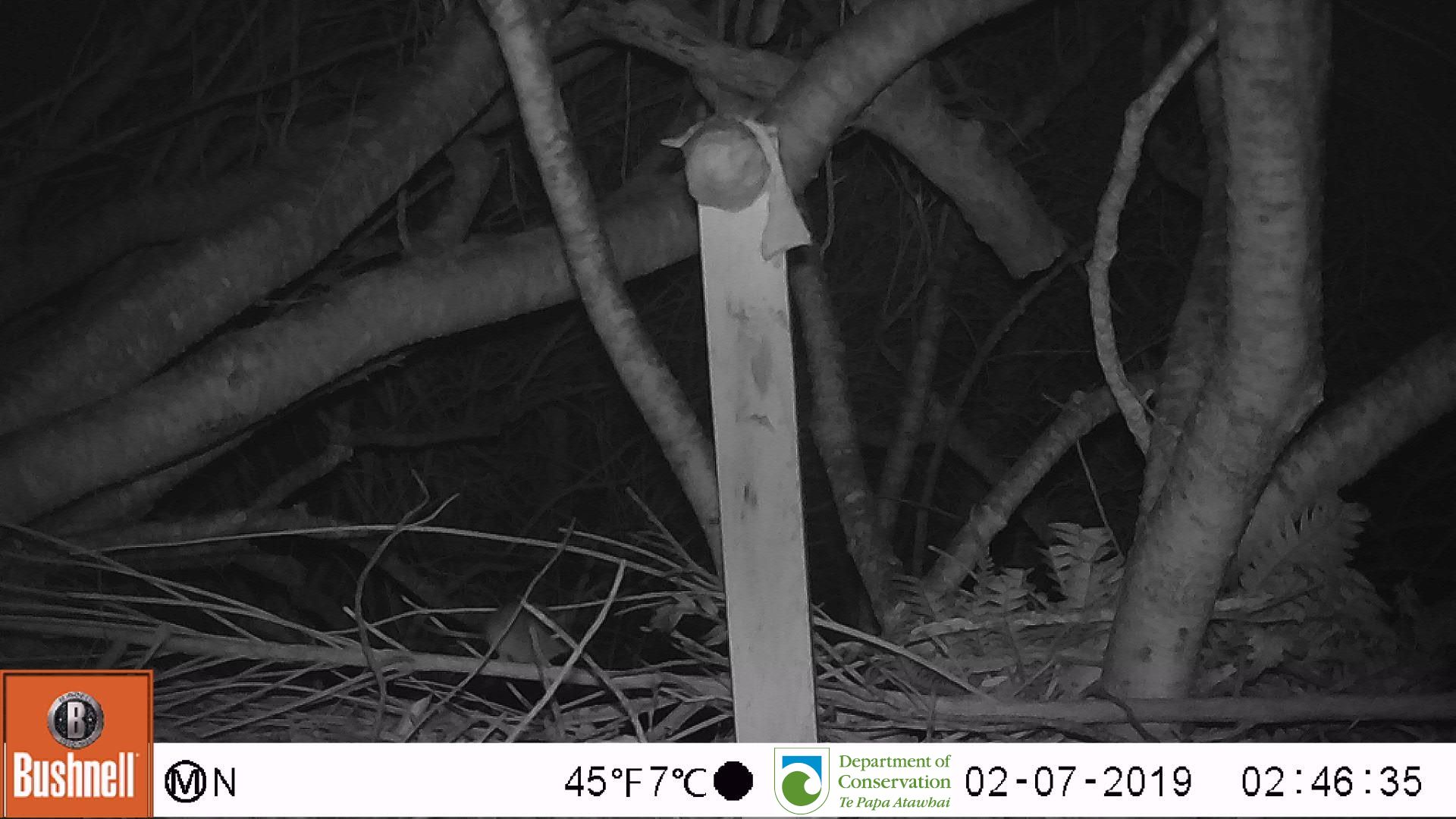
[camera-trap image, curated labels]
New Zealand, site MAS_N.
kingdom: Animalia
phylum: Chordata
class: Mammalia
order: Rodentia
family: Muridae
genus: Mus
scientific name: Mus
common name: mouse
Mouse (Mus).